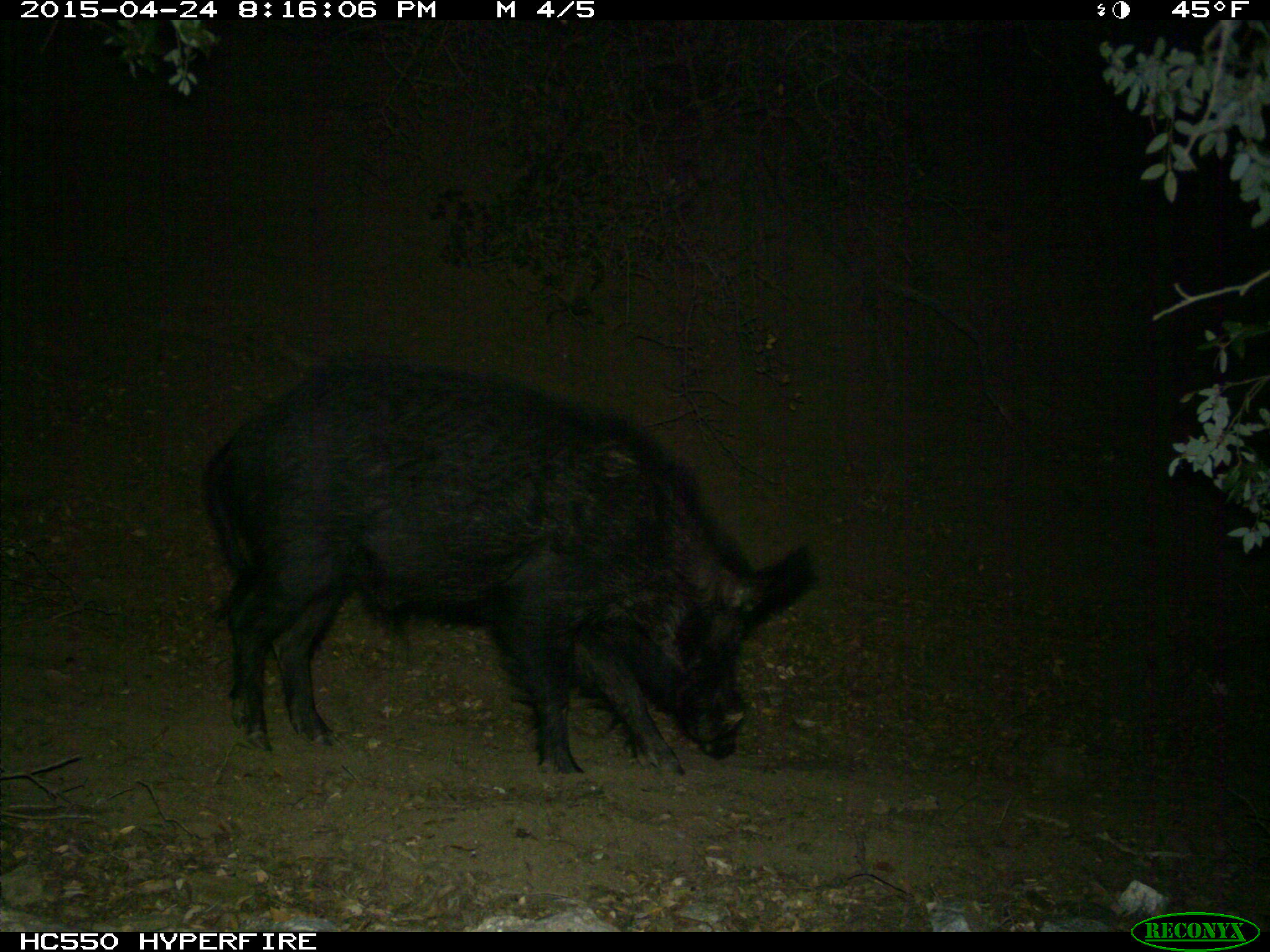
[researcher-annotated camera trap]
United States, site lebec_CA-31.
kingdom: Animalia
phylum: Chordata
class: Mammalia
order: Artiodactyla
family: Suidae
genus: Sus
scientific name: Sus scrofa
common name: wild boar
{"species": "Sus scrofa (wild boar)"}